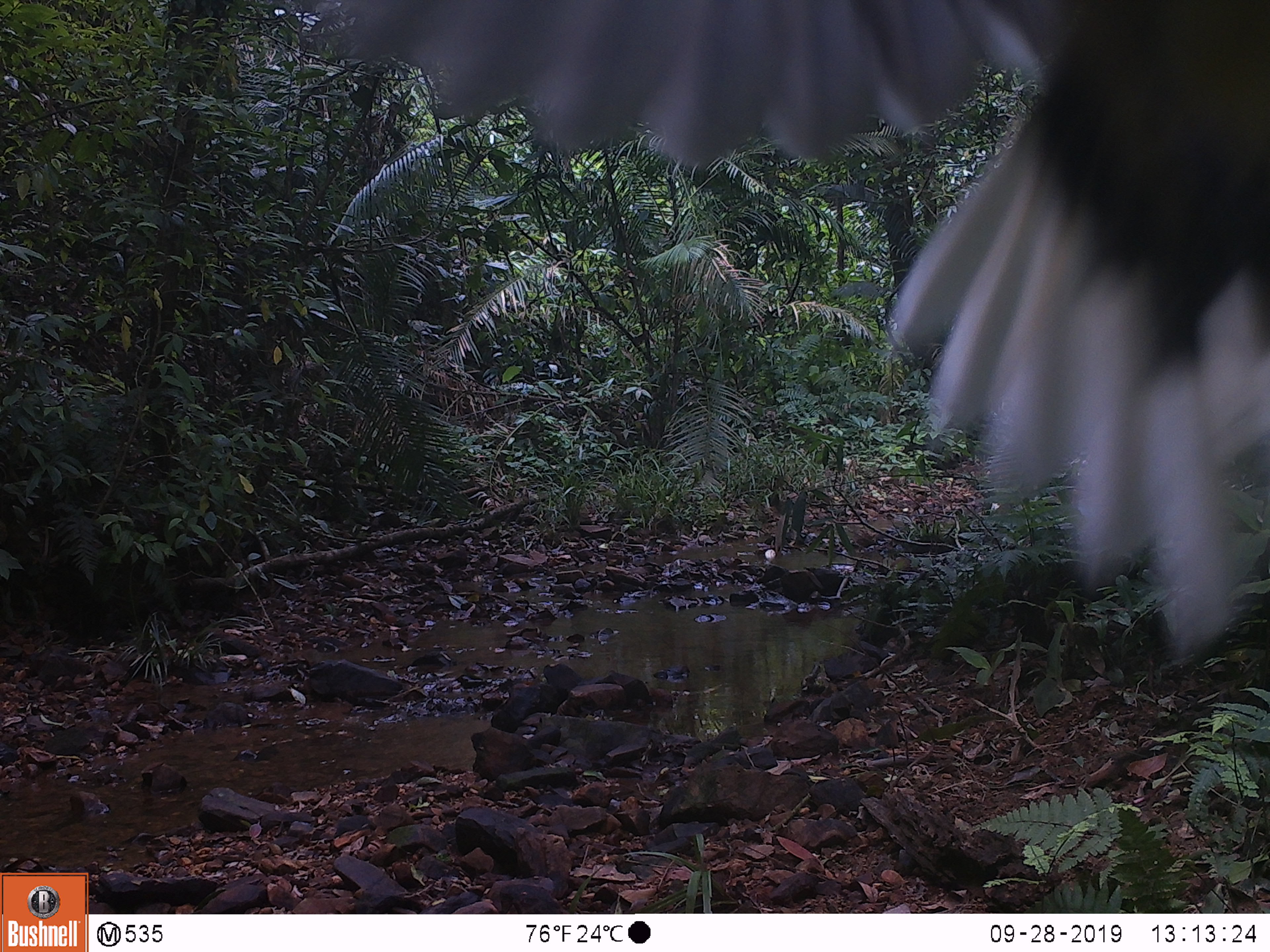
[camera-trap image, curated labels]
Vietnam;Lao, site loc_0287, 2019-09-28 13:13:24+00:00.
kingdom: Animalia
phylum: Chordata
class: Aves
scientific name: Aves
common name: bird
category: unidentified bird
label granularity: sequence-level